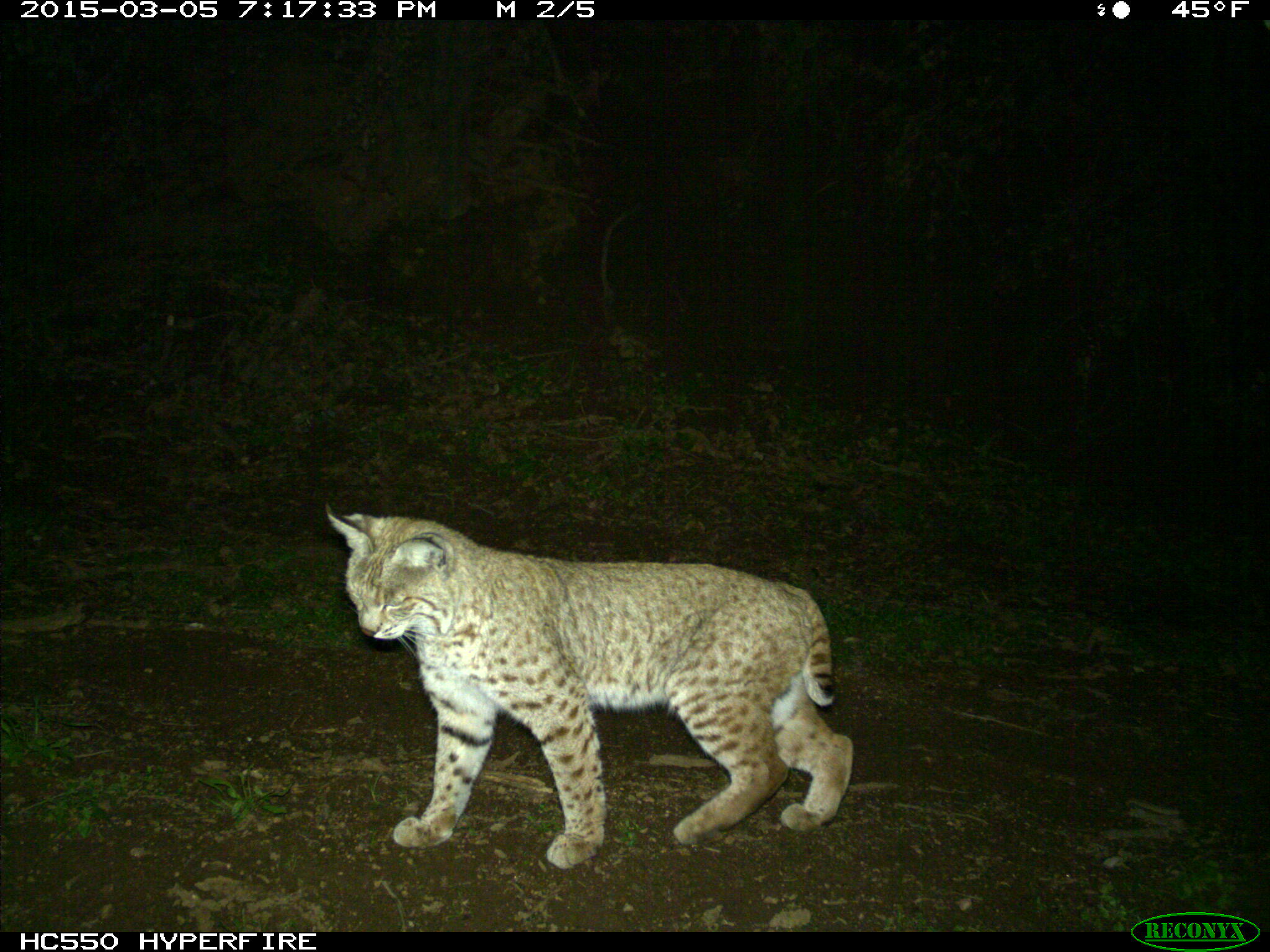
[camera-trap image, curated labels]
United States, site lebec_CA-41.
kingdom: Animalia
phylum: Chordata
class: Mammalia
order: Carnivora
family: Felidae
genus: Lynx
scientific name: Lynx rufus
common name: bobcat